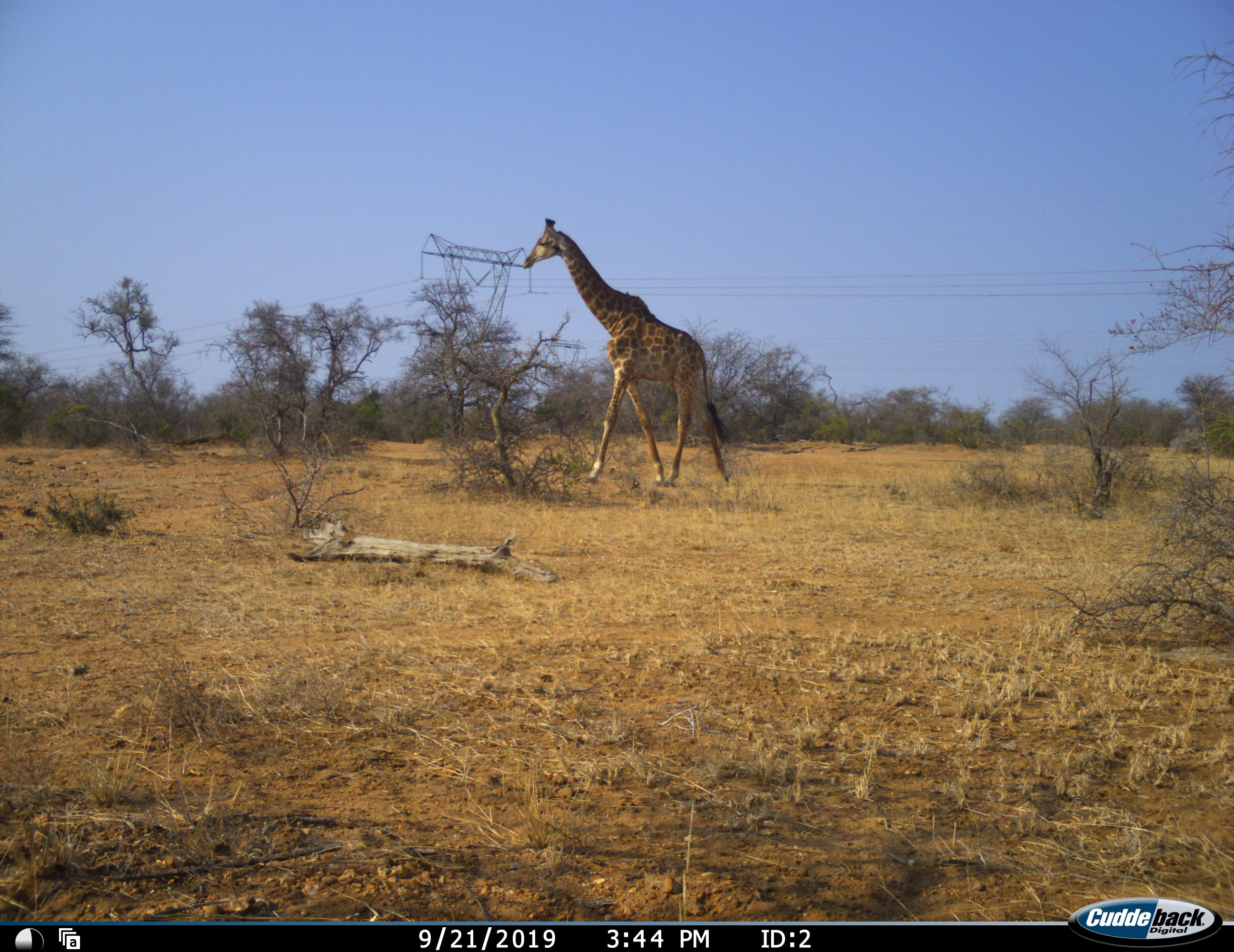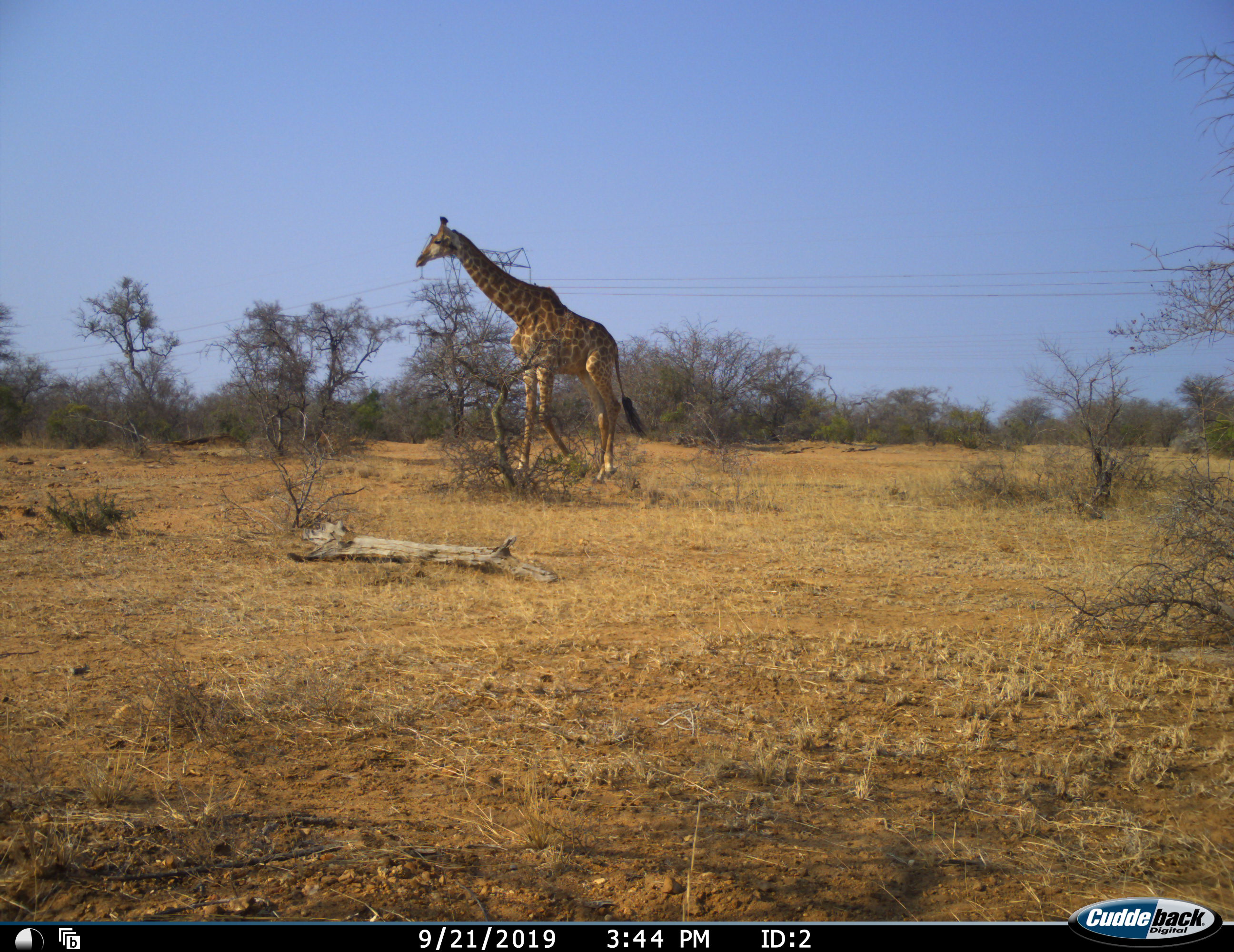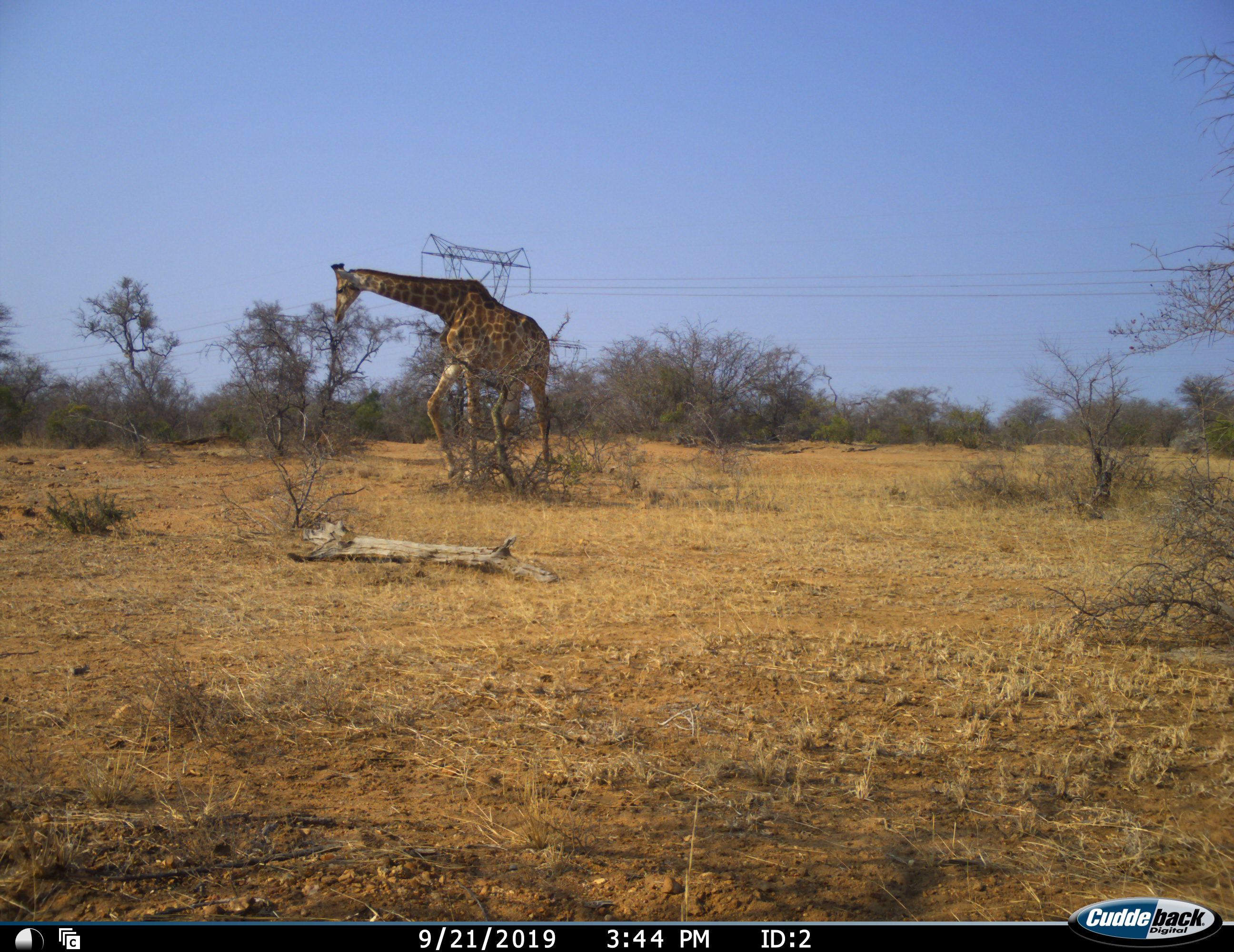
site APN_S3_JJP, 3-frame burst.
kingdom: Animalia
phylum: Chordata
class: Mammalia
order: Artiodactyla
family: Giraffidae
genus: Giraffa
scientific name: Giraffa camelopardalis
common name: giraffe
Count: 1.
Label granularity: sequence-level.